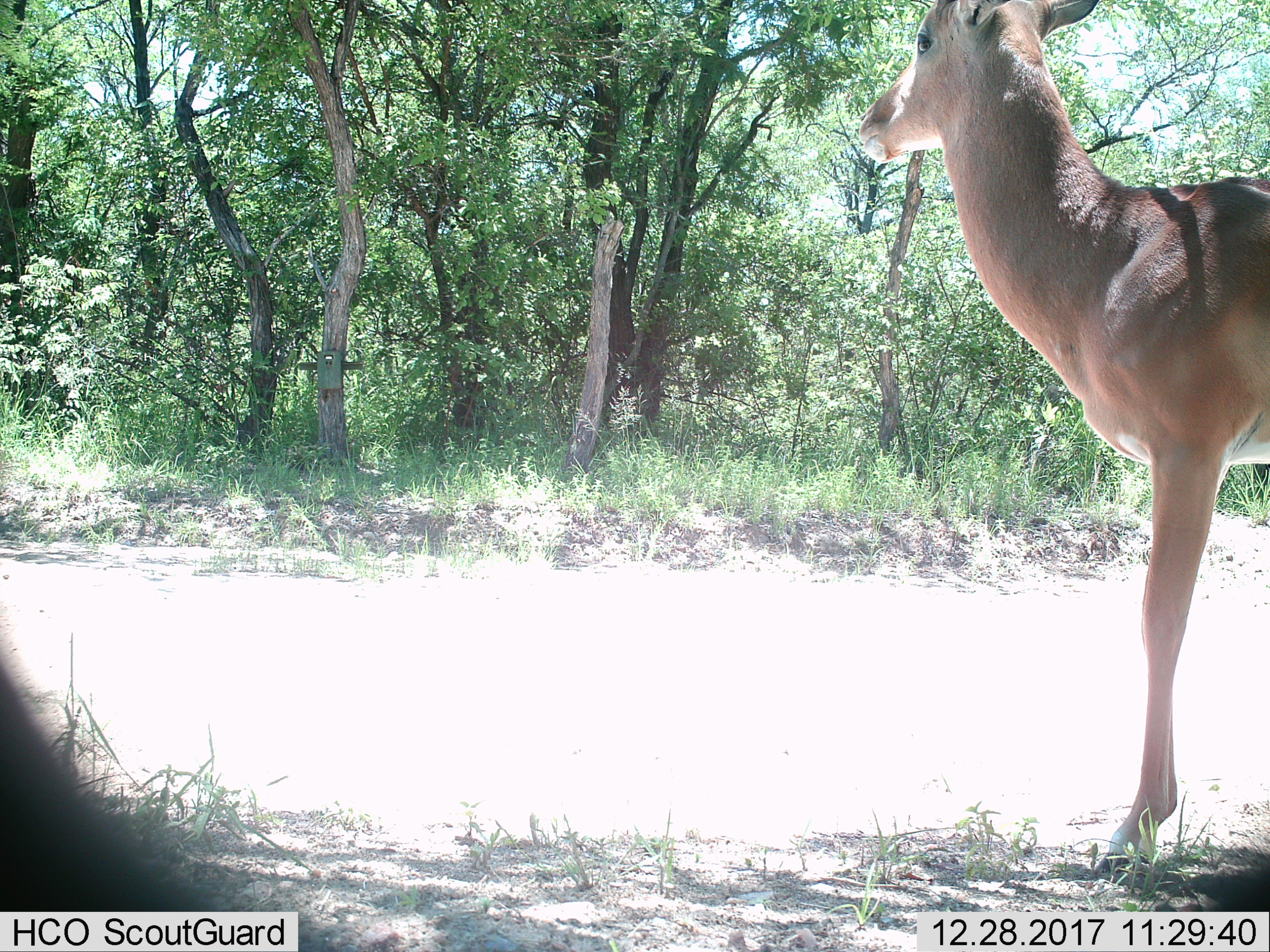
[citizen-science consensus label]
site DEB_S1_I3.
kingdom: Animalia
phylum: Chordata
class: Mammalia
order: Artiodactyla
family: Bovidae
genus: Aepyceros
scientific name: Aepyceros melampus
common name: impala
Impala (Aepyceros melampus), count 1. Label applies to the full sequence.